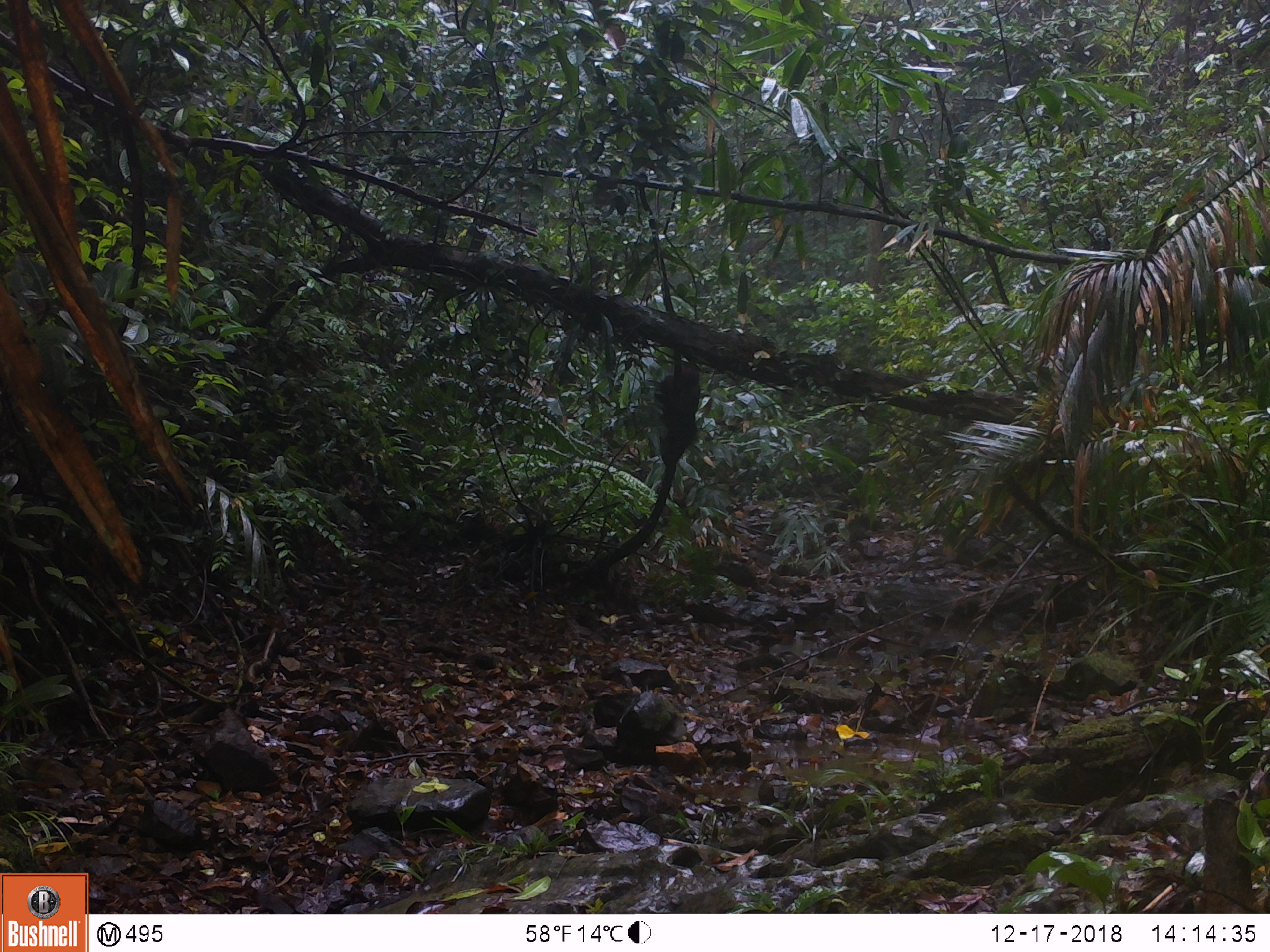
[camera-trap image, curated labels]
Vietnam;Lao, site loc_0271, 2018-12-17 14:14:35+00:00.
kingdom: Animalia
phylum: Chordata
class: Mammalia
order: Primates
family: Cercopithecidae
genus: Macaca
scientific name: Macaca arctoides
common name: stump-tailed macaque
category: stump tailed macaque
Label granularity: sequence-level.